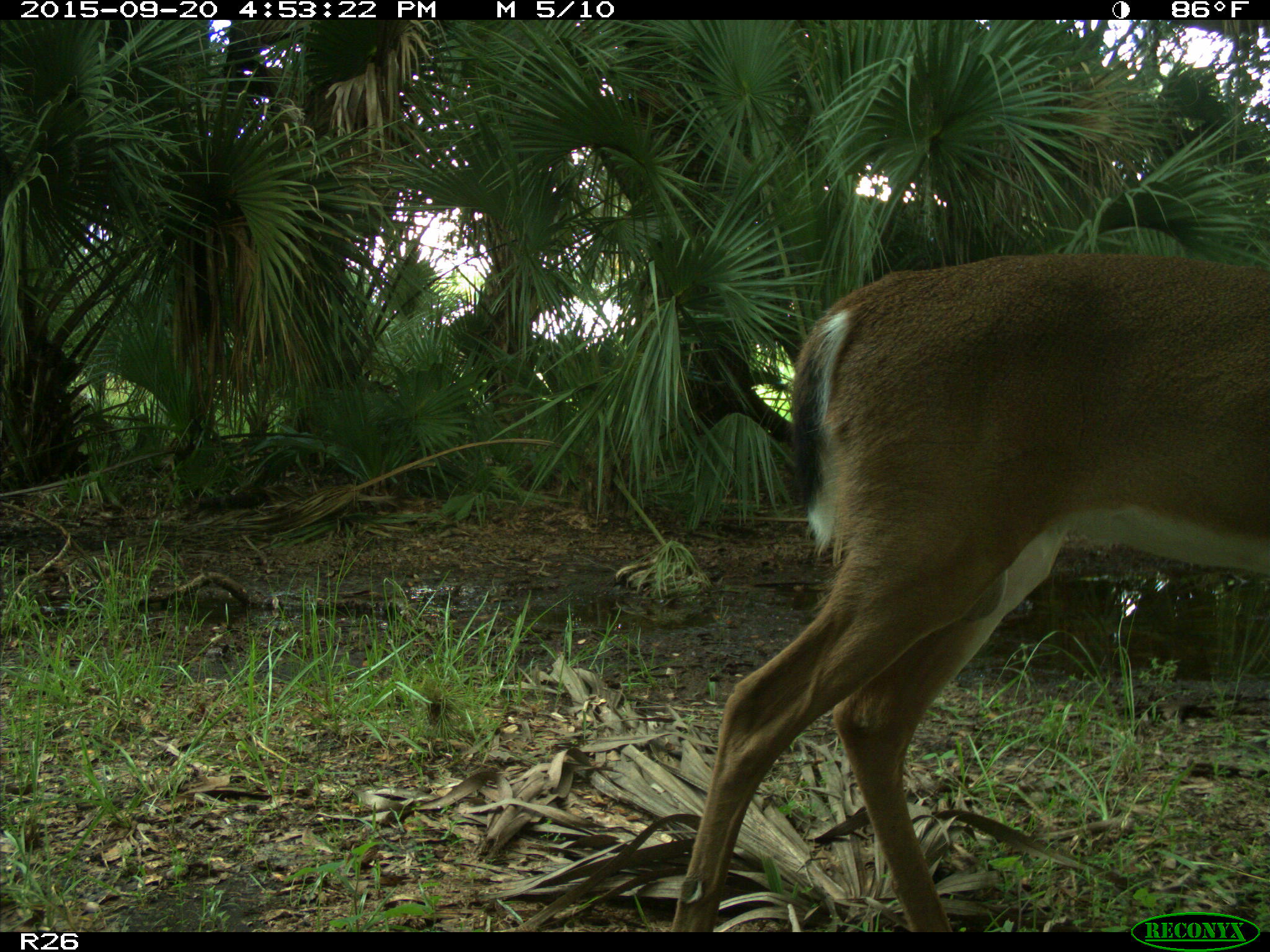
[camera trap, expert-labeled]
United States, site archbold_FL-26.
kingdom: Animalia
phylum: Chordata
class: Mammalia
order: Artiodactyla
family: Cervidae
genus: Odocoileus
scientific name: Odocoileus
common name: deer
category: unidentified deer